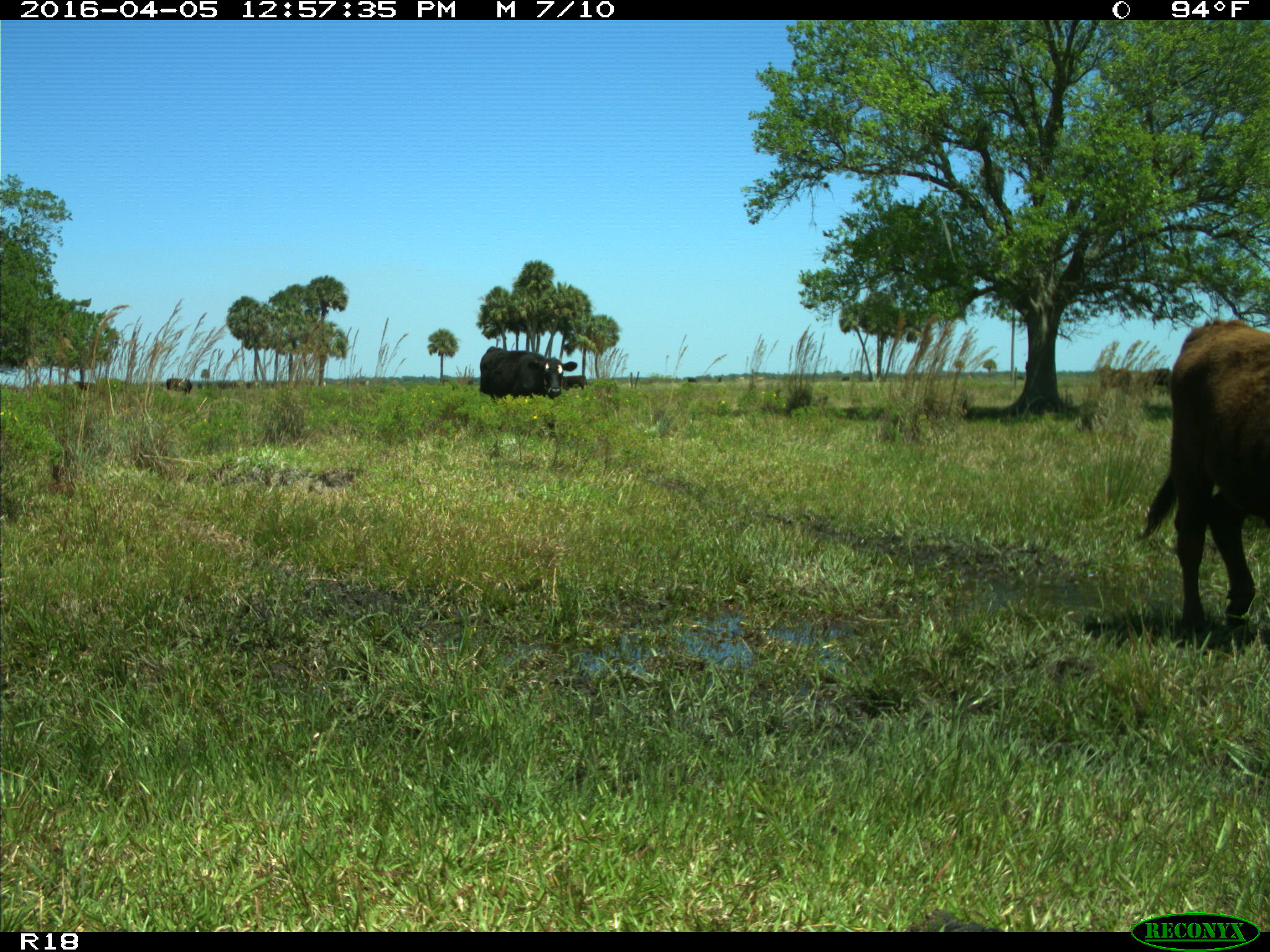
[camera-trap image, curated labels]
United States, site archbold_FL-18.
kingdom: Animalia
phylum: Chordata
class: Mammalia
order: Artiodactyla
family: Bovidae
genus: Bos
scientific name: Bos taurus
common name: domestic cow